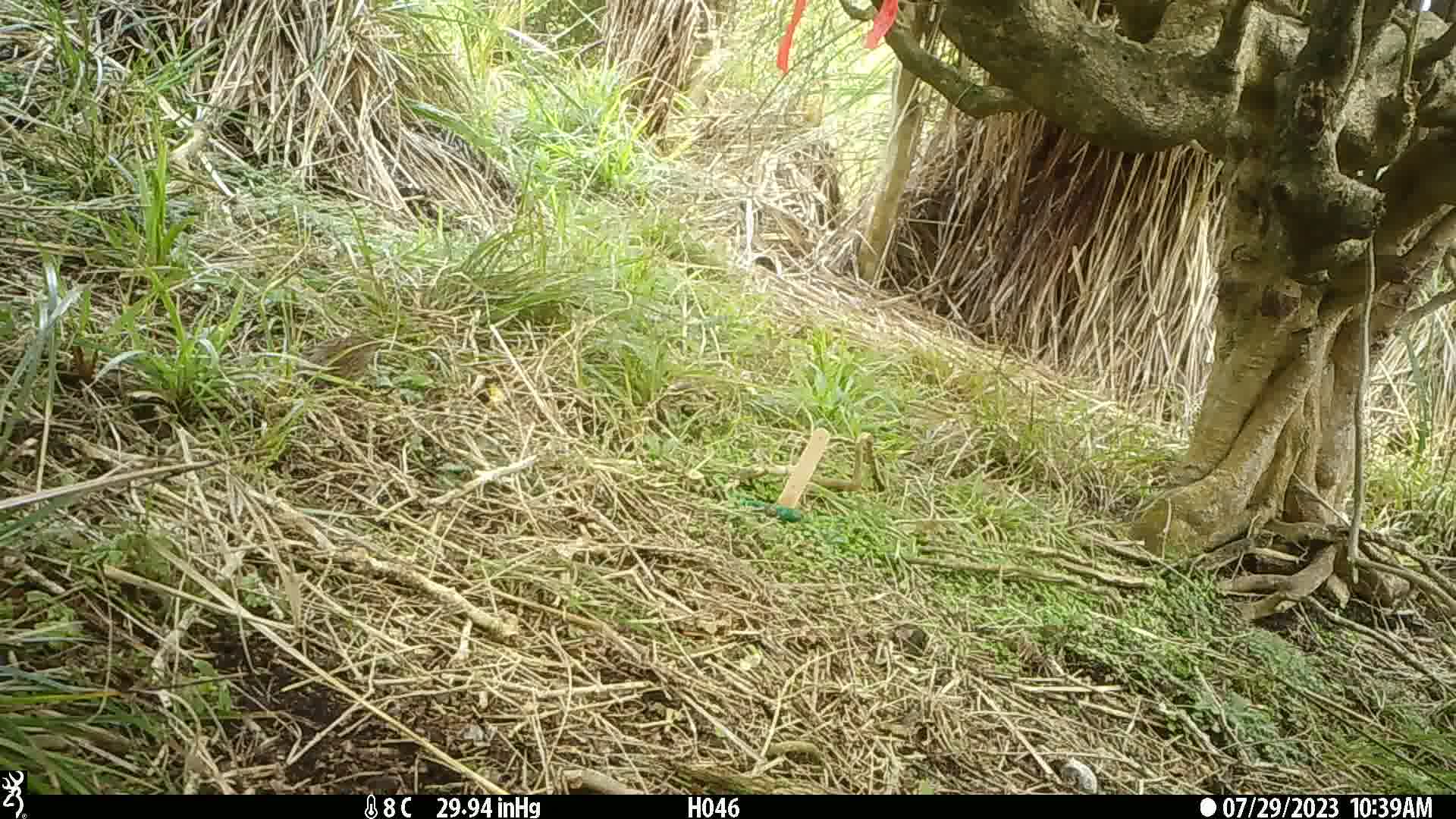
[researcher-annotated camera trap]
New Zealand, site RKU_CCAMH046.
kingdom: Animalia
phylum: Chordata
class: Aves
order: Passeriformes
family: Prunellidae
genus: Prunella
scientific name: Prunella modularis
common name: dunnock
Dunnock (Prunella modularis).